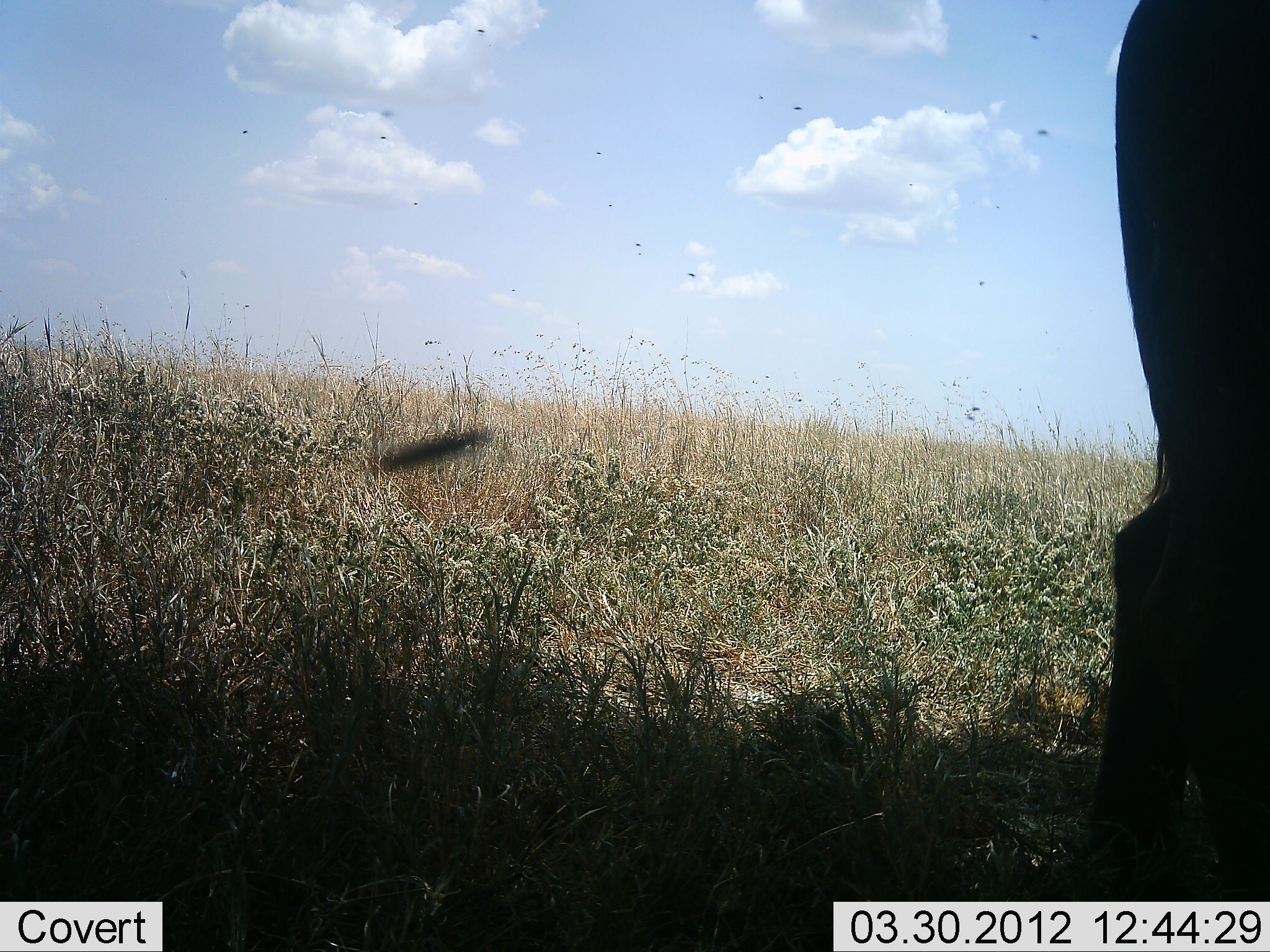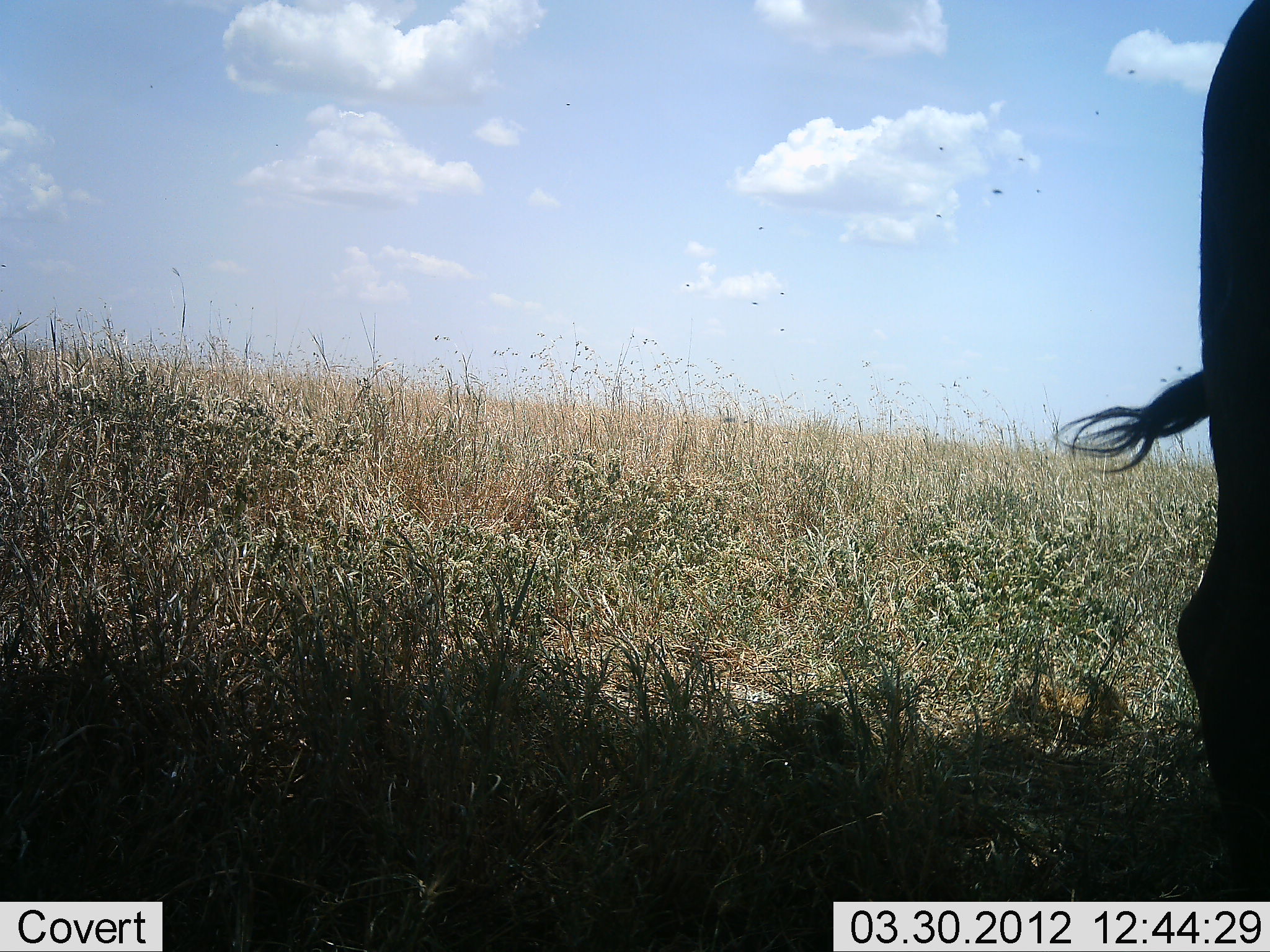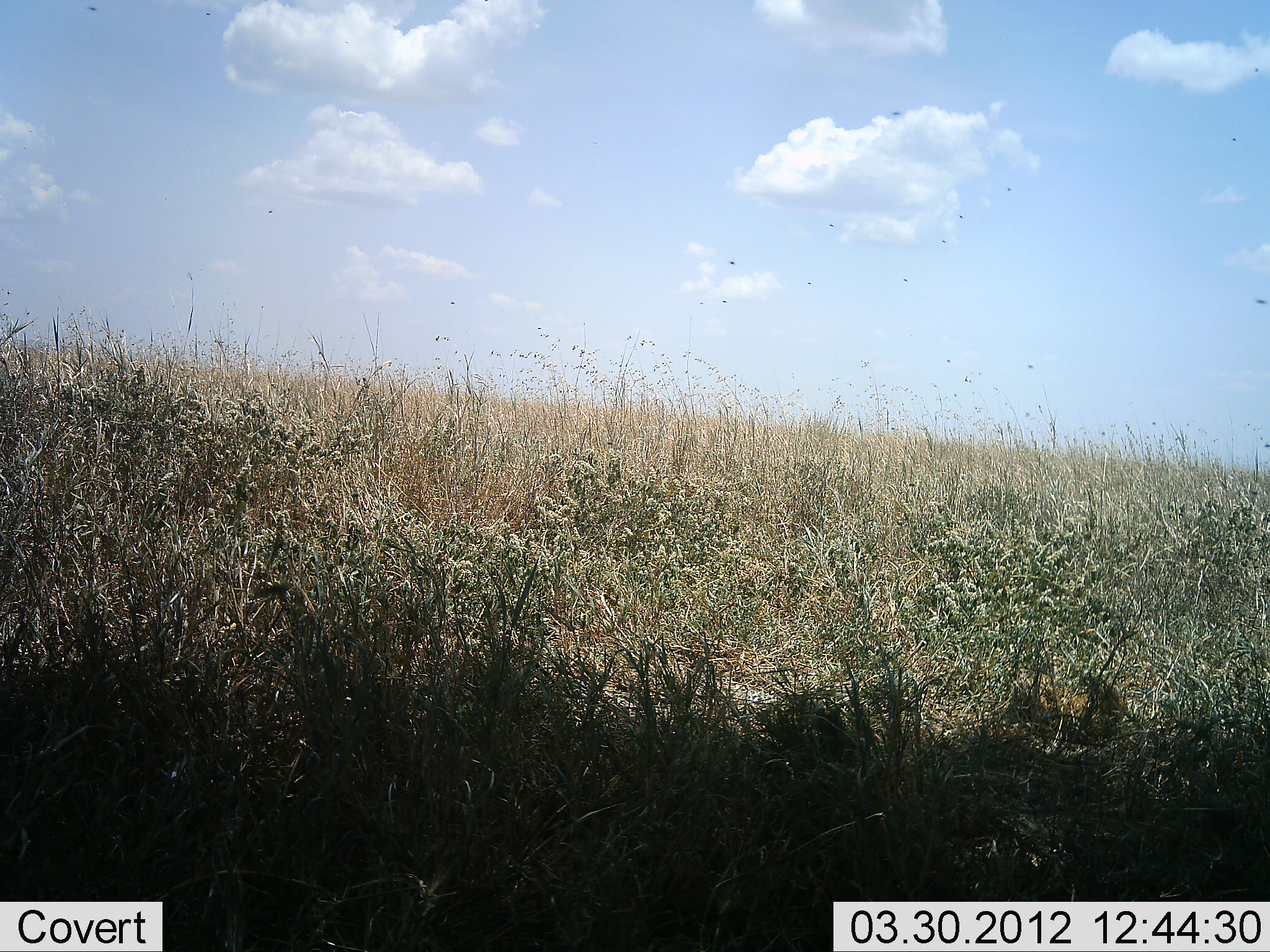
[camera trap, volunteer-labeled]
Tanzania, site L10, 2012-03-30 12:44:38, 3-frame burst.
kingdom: Animalia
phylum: Chordata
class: Mammalia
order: Artiodactyla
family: Bovidae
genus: Connochaetes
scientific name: Connochaetes taurinus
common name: blue wildebeest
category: wildebeest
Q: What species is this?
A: Wildebeest (blue wildebeest) (Connochaetes taurinus).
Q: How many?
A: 1.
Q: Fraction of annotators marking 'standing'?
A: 33%.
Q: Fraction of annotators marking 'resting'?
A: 0%.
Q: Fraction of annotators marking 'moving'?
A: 67%.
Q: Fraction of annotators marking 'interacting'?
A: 0%.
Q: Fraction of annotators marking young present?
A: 0%.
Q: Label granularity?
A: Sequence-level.